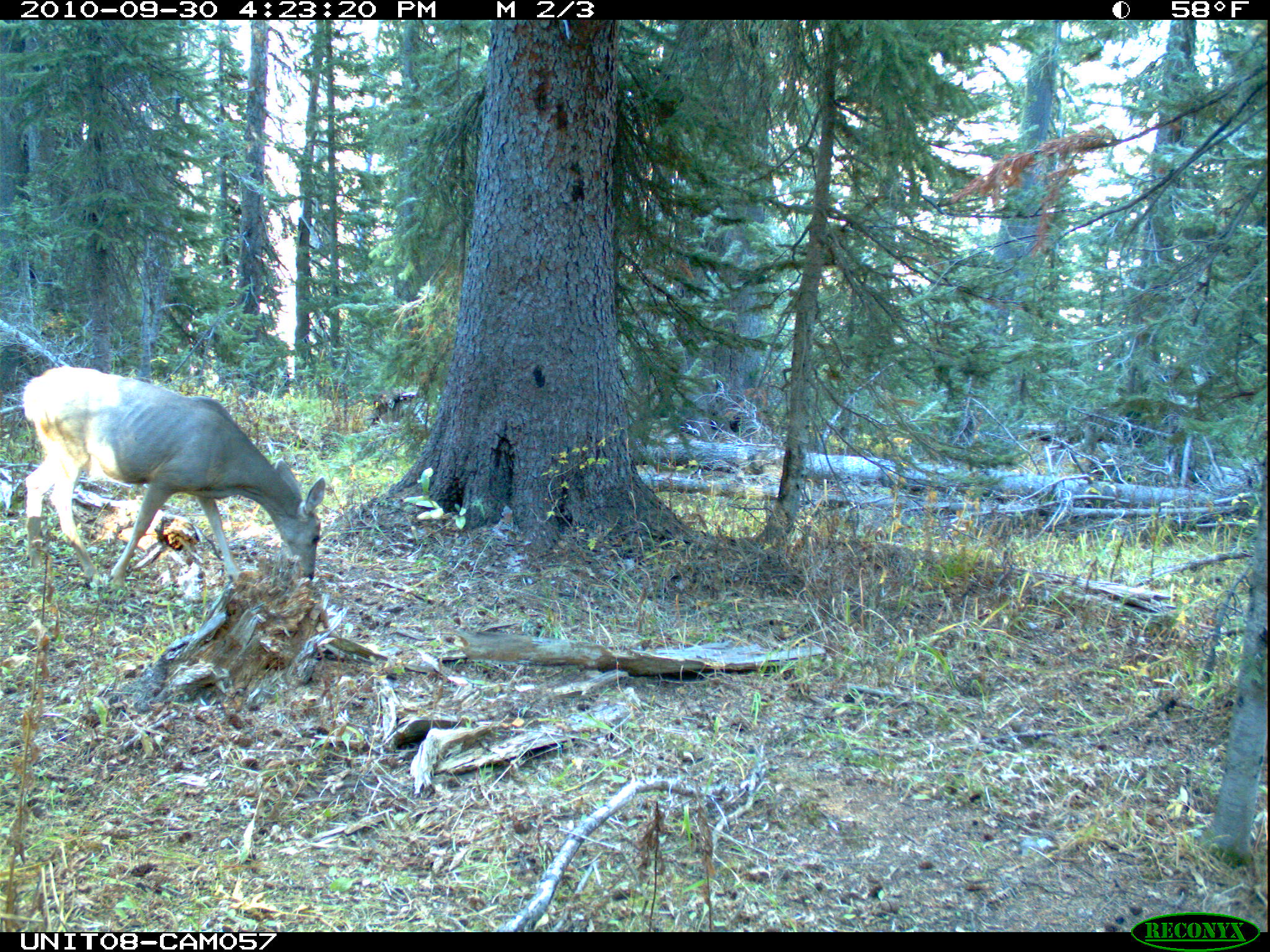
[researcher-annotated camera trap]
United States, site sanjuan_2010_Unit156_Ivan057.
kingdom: Animalia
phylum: Chordata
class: Mammalia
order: Artiodactyla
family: Cervidae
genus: Odocoileus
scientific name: Odocoileus hemionus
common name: mule deer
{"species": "Odocoileus hemionus (mule deer)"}